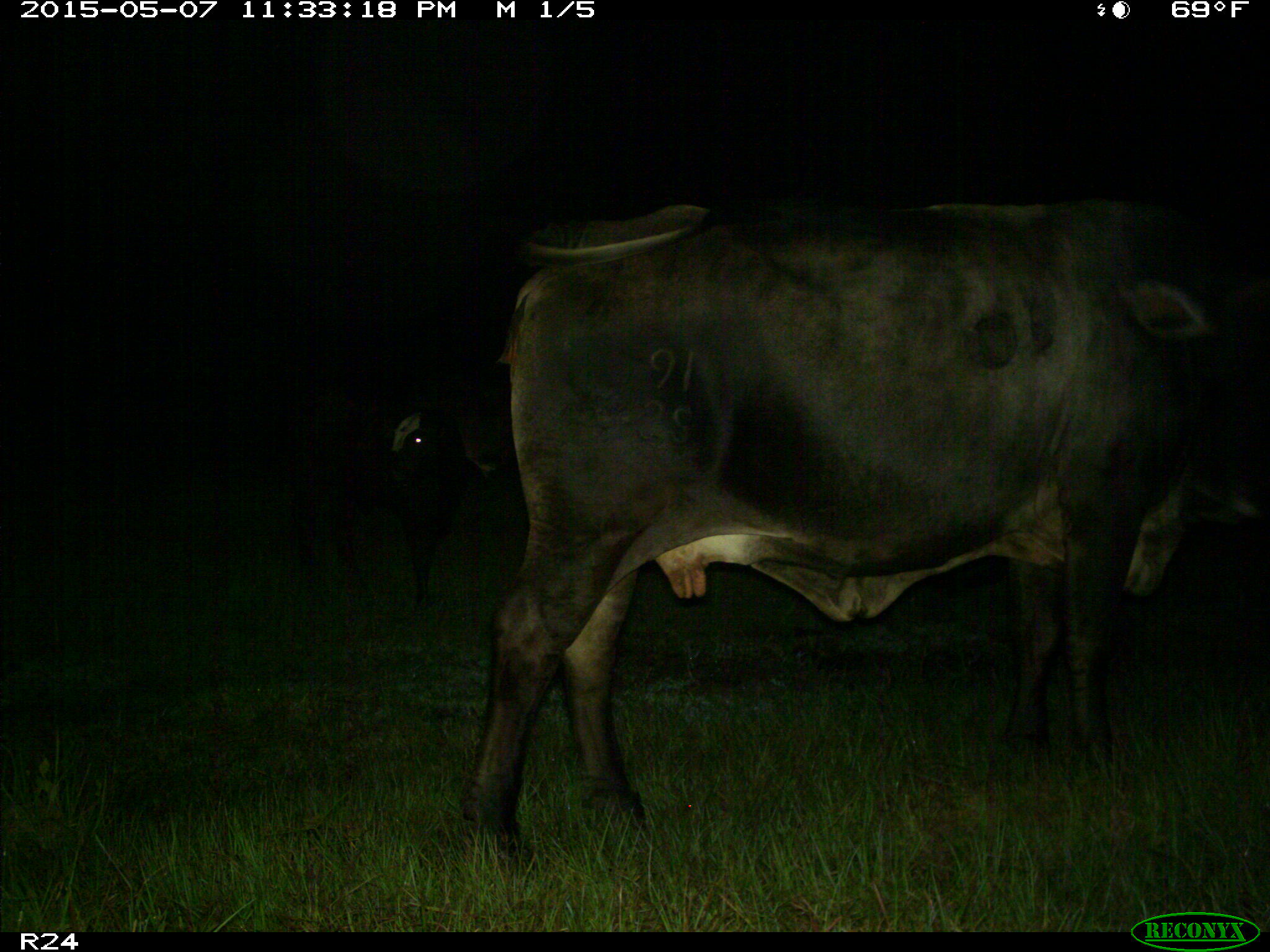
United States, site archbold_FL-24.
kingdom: Animalia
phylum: Chordata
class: Mammalia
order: Artiodactyla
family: Bovidae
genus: Bos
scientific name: Bos taurus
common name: domestic cow